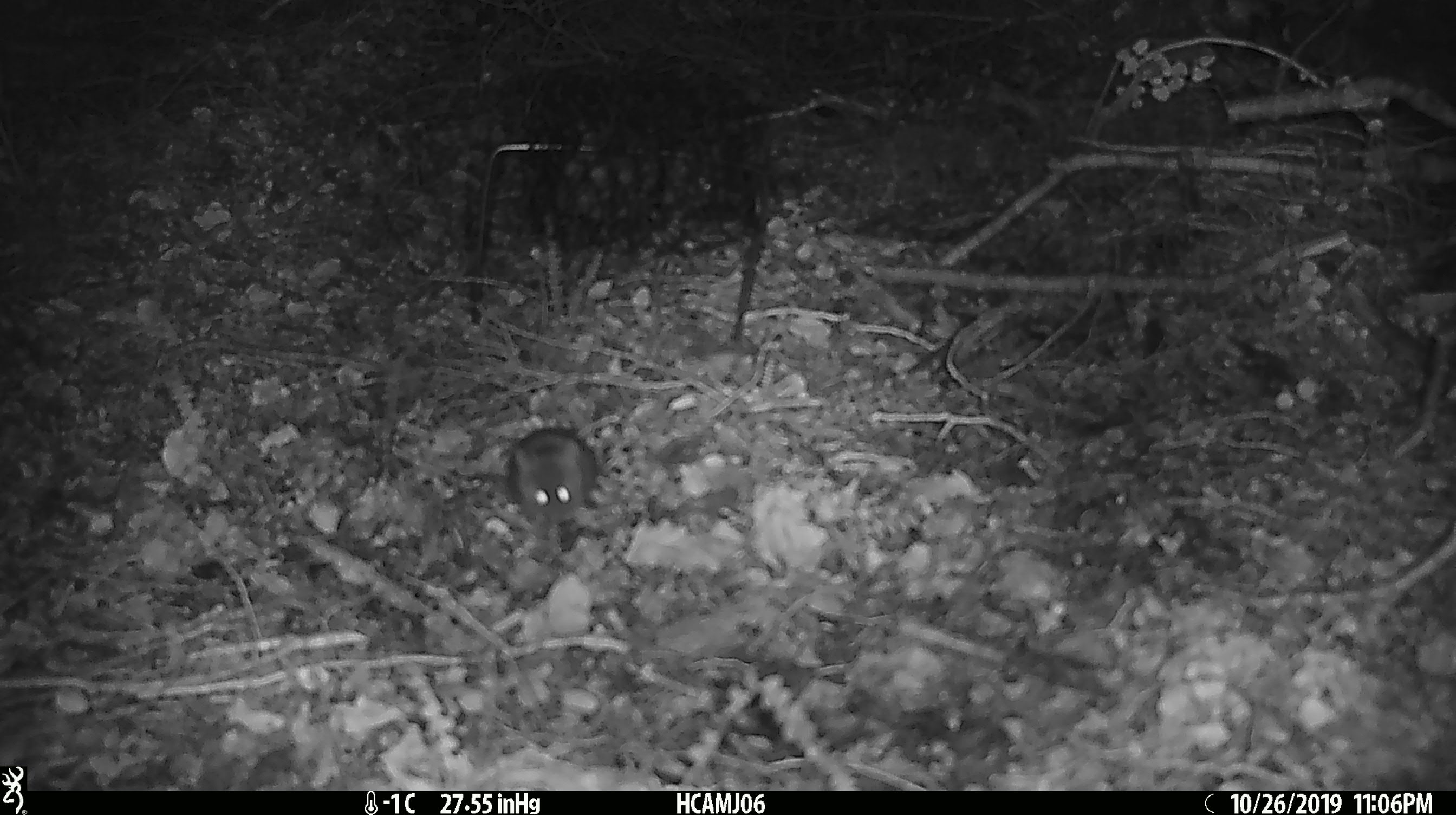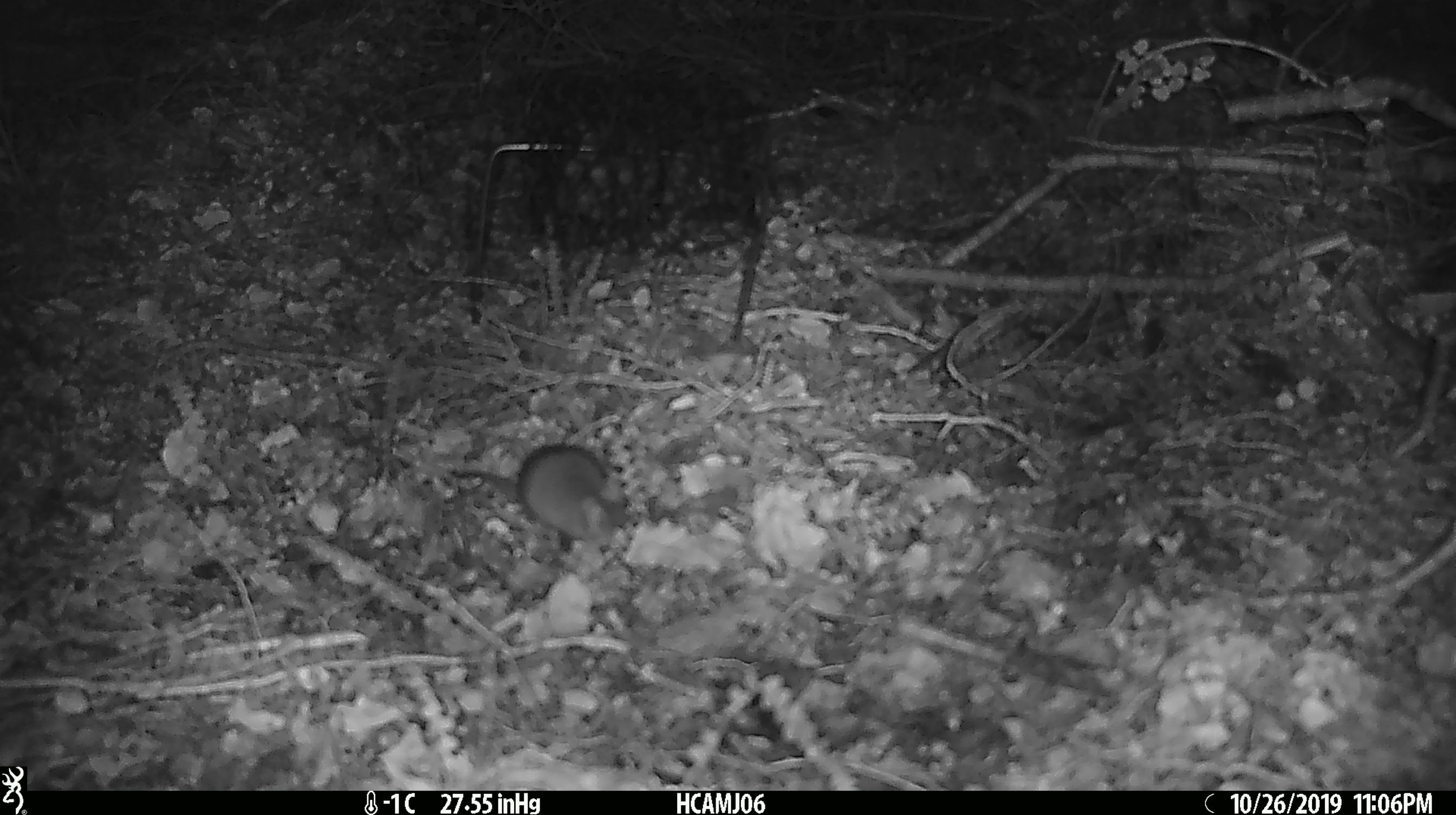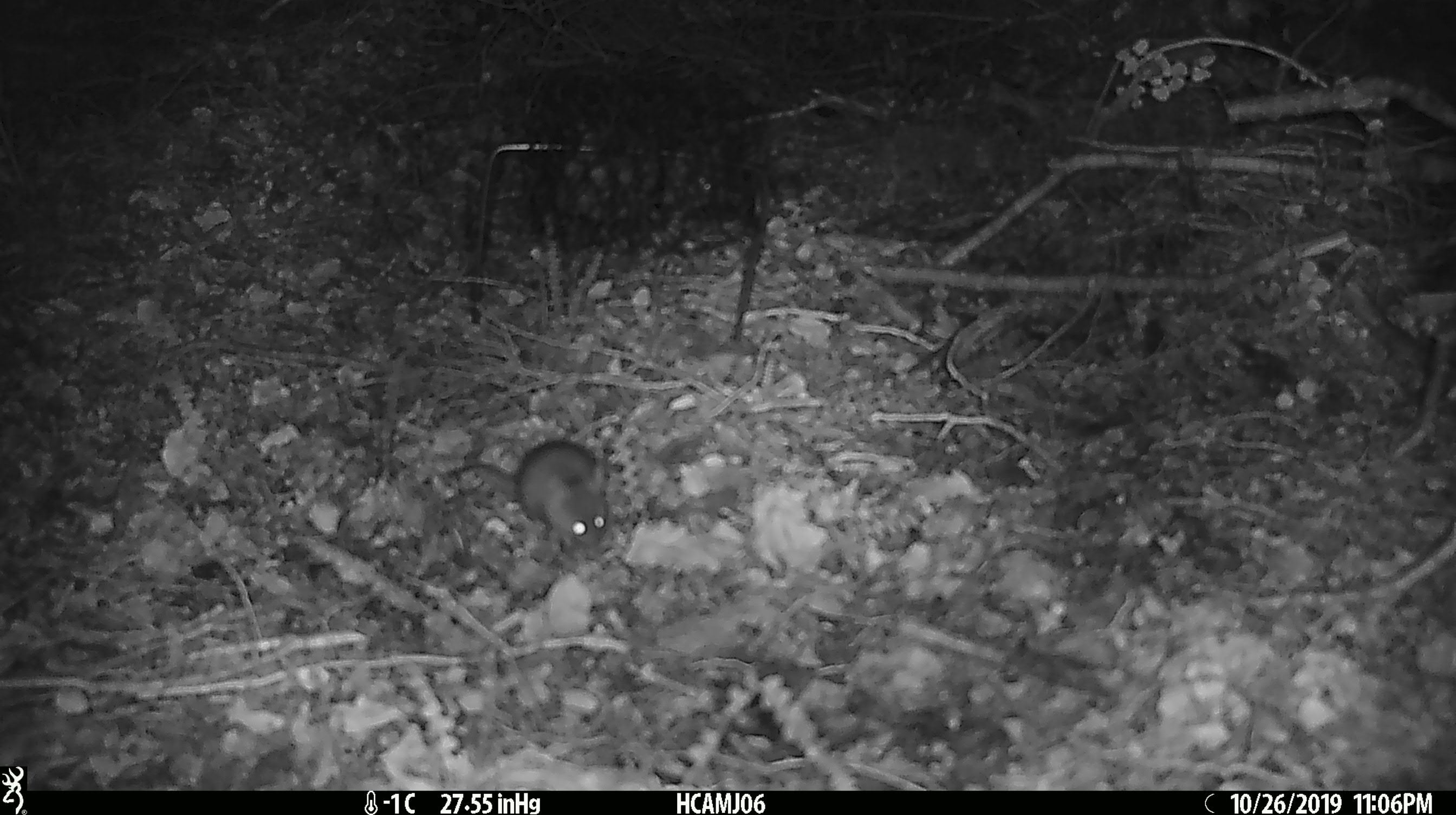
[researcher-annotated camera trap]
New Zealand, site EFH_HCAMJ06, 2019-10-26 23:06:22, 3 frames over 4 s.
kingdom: Animalia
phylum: Chordata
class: Mammalia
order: Rodentia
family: Muridae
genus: Mus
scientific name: Mus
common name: mouse